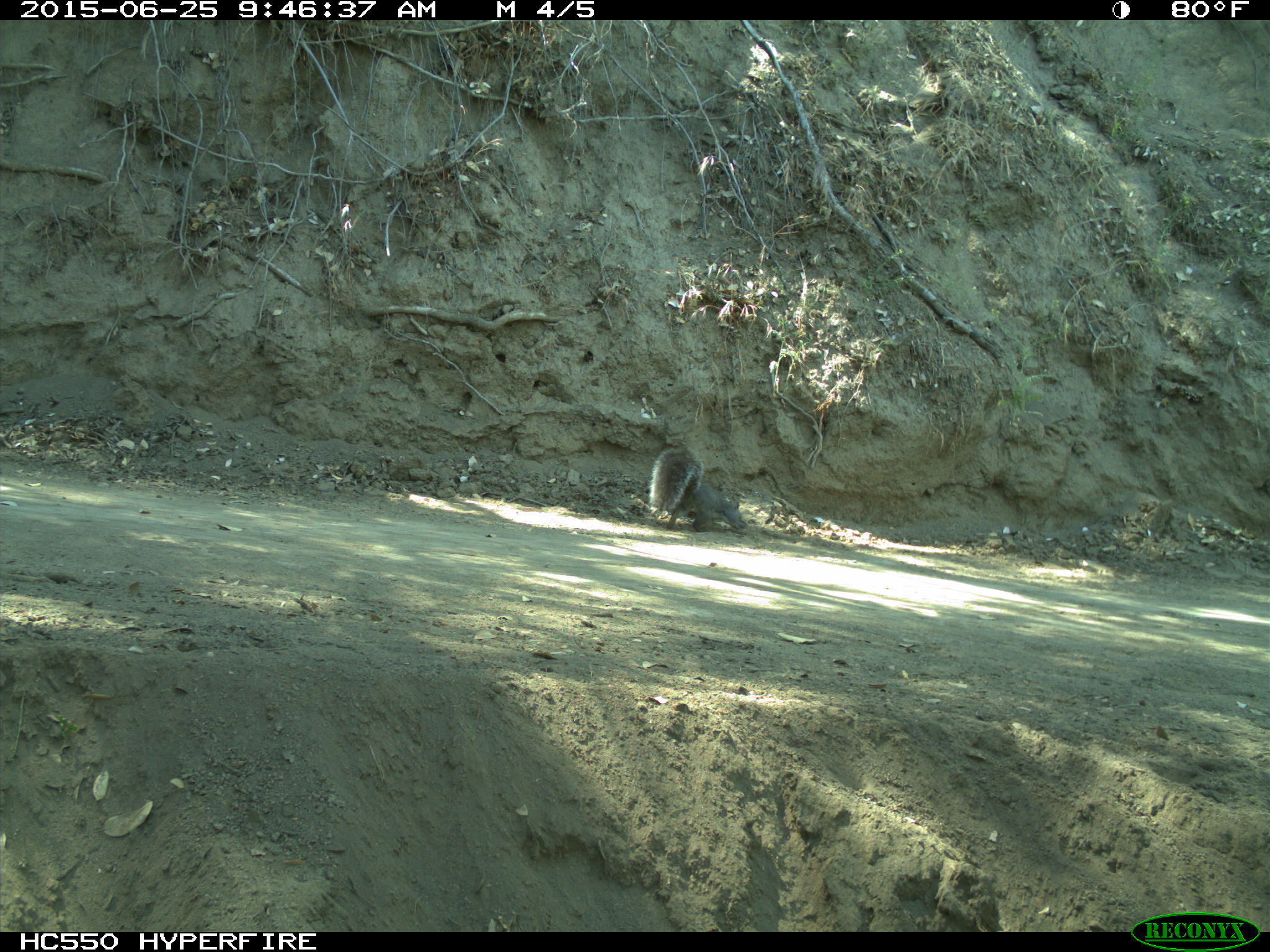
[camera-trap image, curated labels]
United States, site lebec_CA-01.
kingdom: Animalia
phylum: Chordata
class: Mammalia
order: Rodentia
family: Sciuridae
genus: Sciurus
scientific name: Sciurus carolinensis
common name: eastern gray squirrel